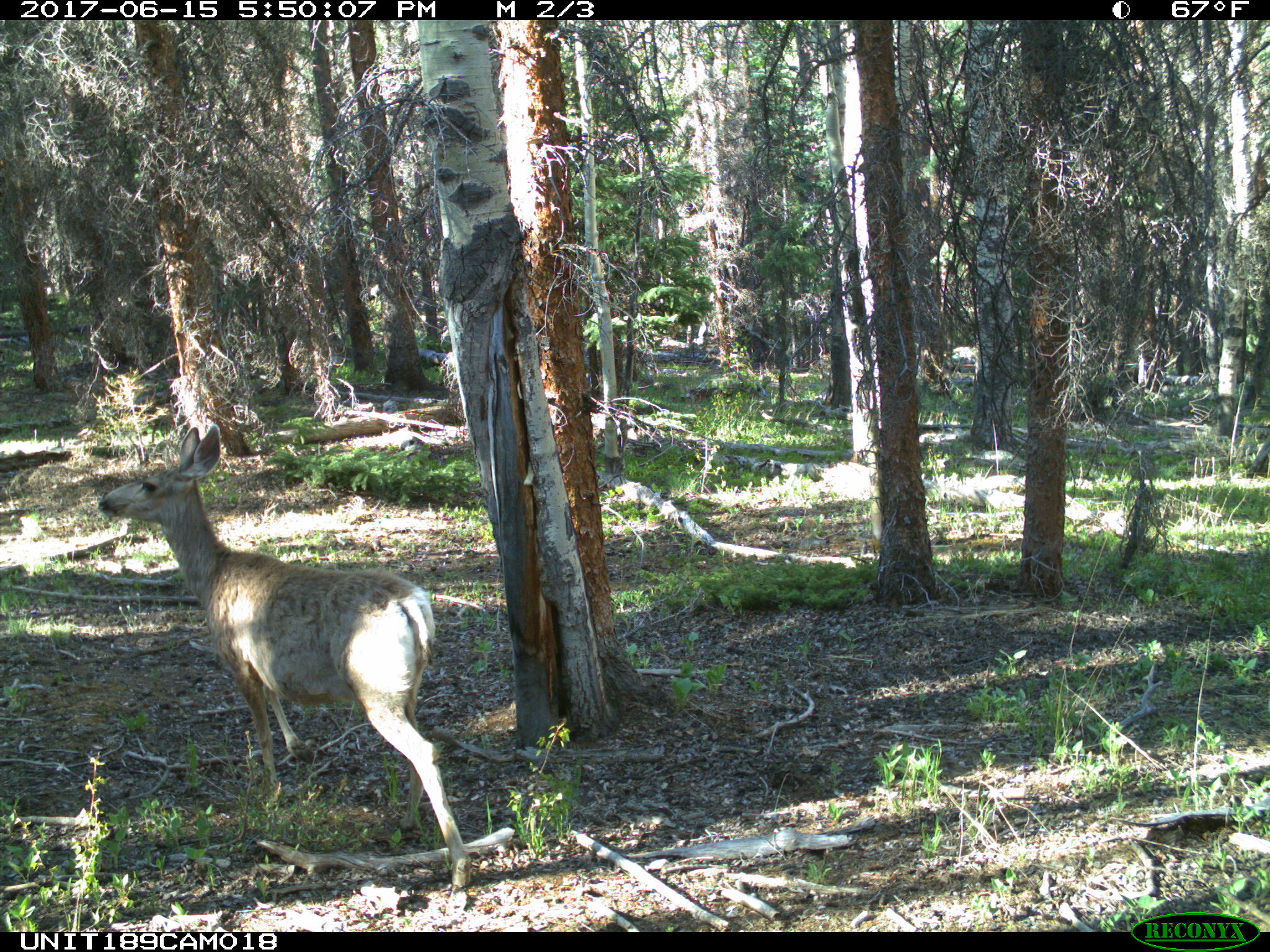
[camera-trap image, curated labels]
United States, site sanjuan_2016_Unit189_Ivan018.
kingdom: Animalia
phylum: Chordata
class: Mammalia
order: Artiodactyla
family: Cervidae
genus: Odocoileus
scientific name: Odocoileus hemionus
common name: mule deer